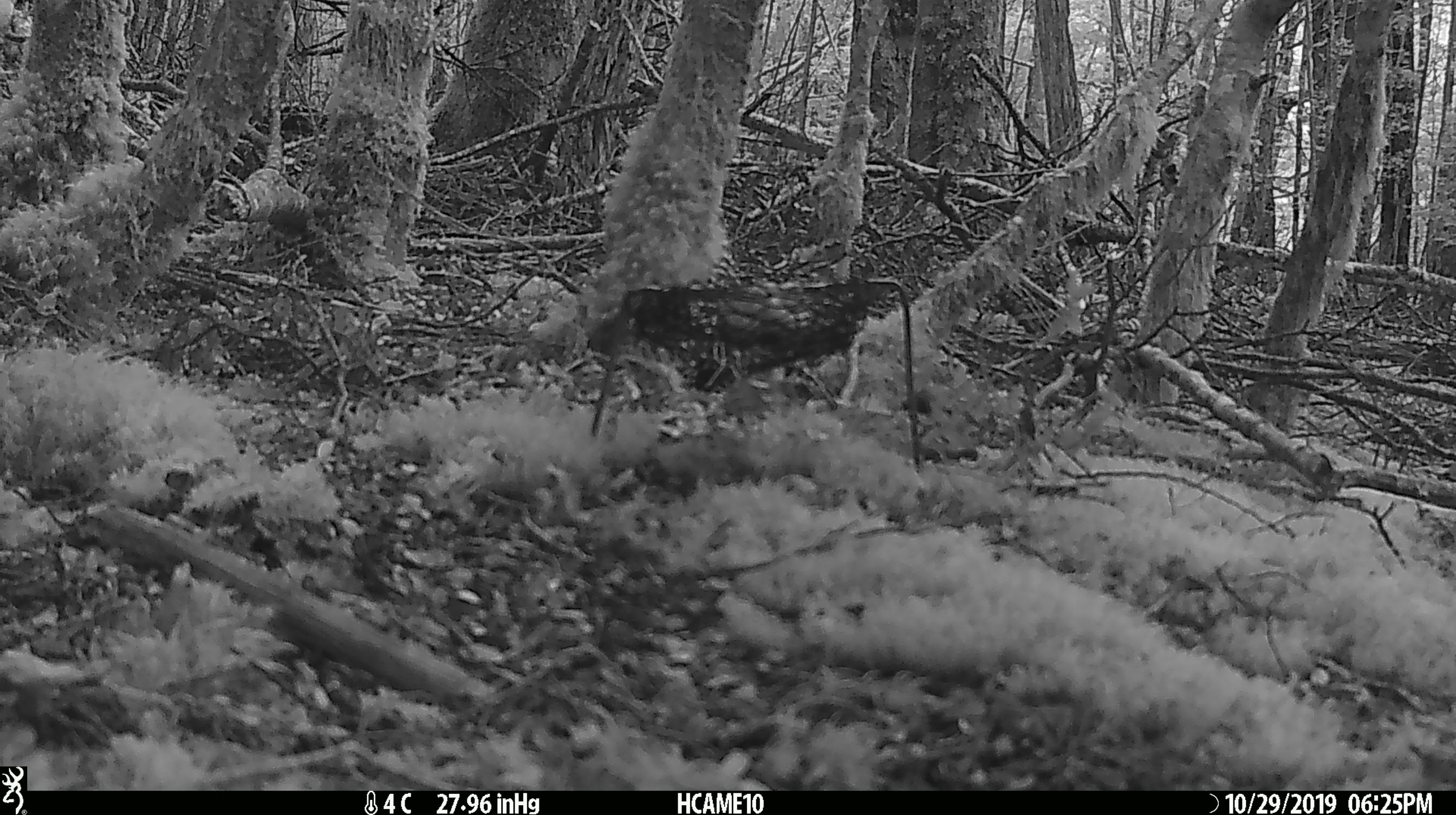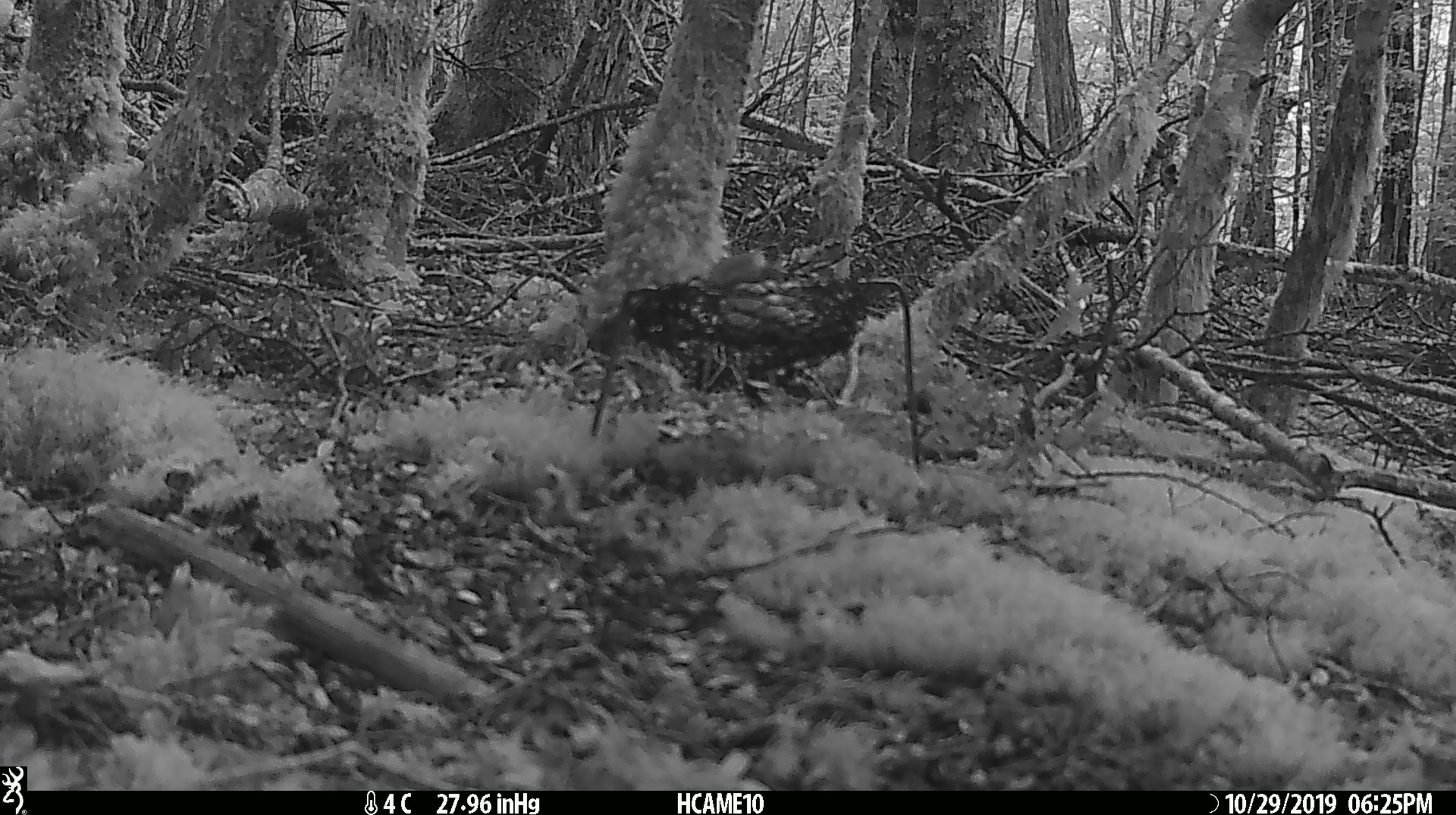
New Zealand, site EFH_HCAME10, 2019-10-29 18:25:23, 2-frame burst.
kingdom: Animalia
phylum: Chordata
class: Mammalia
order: Rodentia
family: Muridae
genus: Mus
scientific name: Mus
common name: mouse